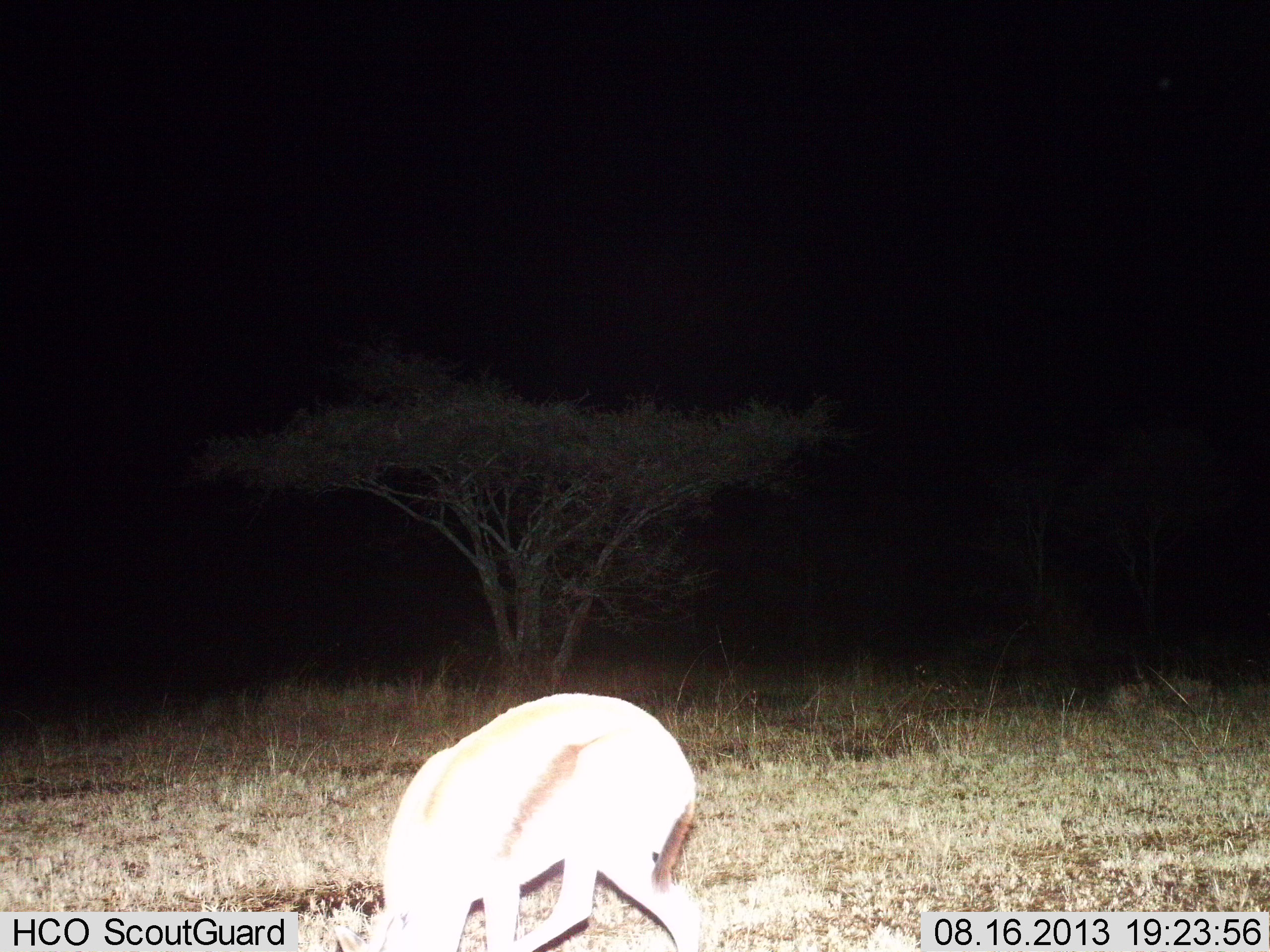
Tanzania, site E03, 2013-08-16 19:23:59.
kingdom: Animalia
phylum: Chordata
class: Mammalia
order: Artiodactyla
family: Bovidae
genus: Eudorcas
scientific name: Eudorcas thomsonii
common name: thomson's gazelle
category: gazellethomsons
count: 1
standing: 30%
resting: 0%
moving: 10%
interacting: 0%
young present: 0%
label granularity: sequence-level